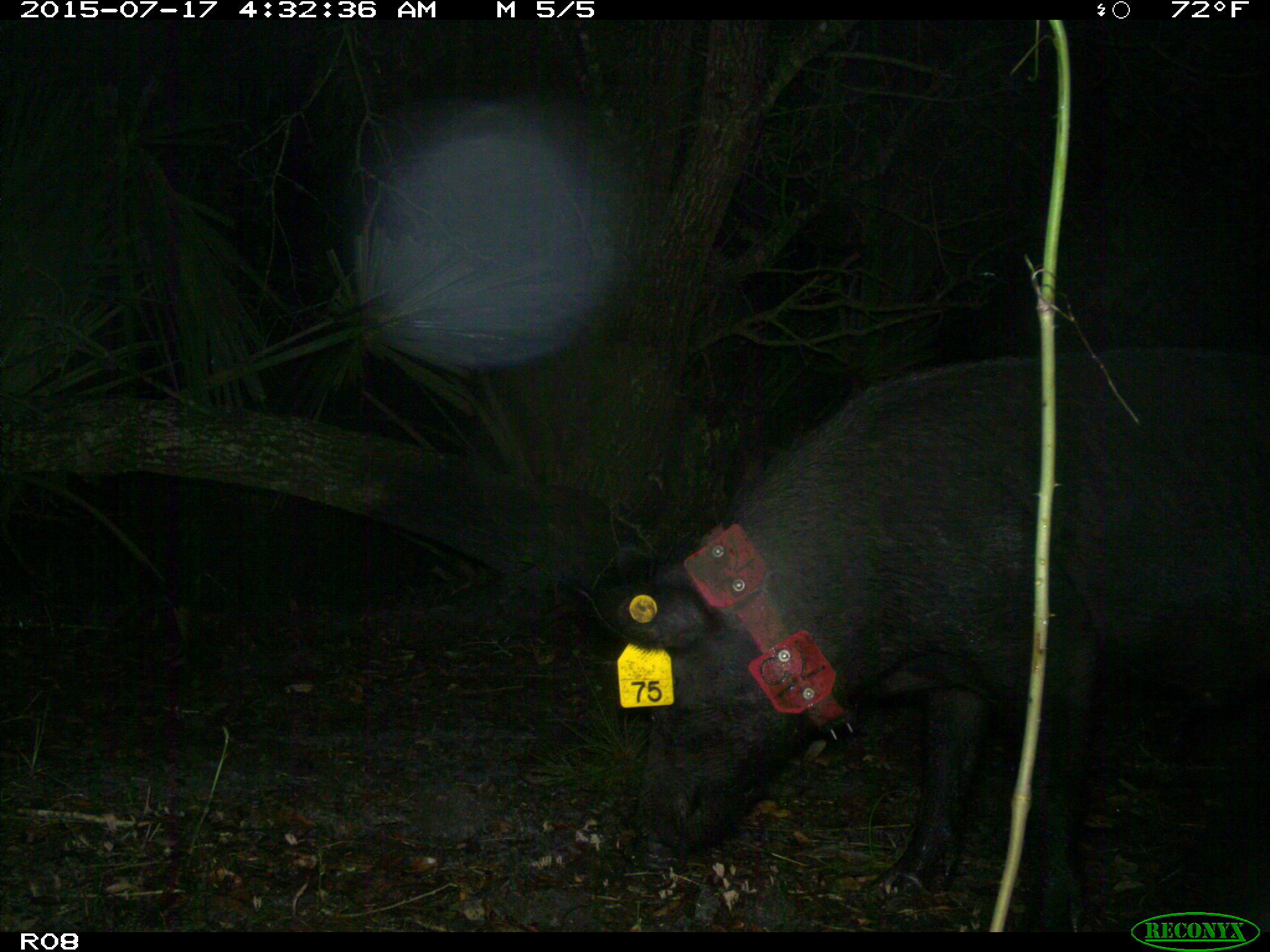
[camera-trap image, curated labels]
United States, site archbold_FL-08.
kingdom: Animalia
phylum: Chordata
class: Mammalia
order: Artiodactyla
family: Suidae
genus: Sus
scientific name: Sus scrofa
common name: wild boar